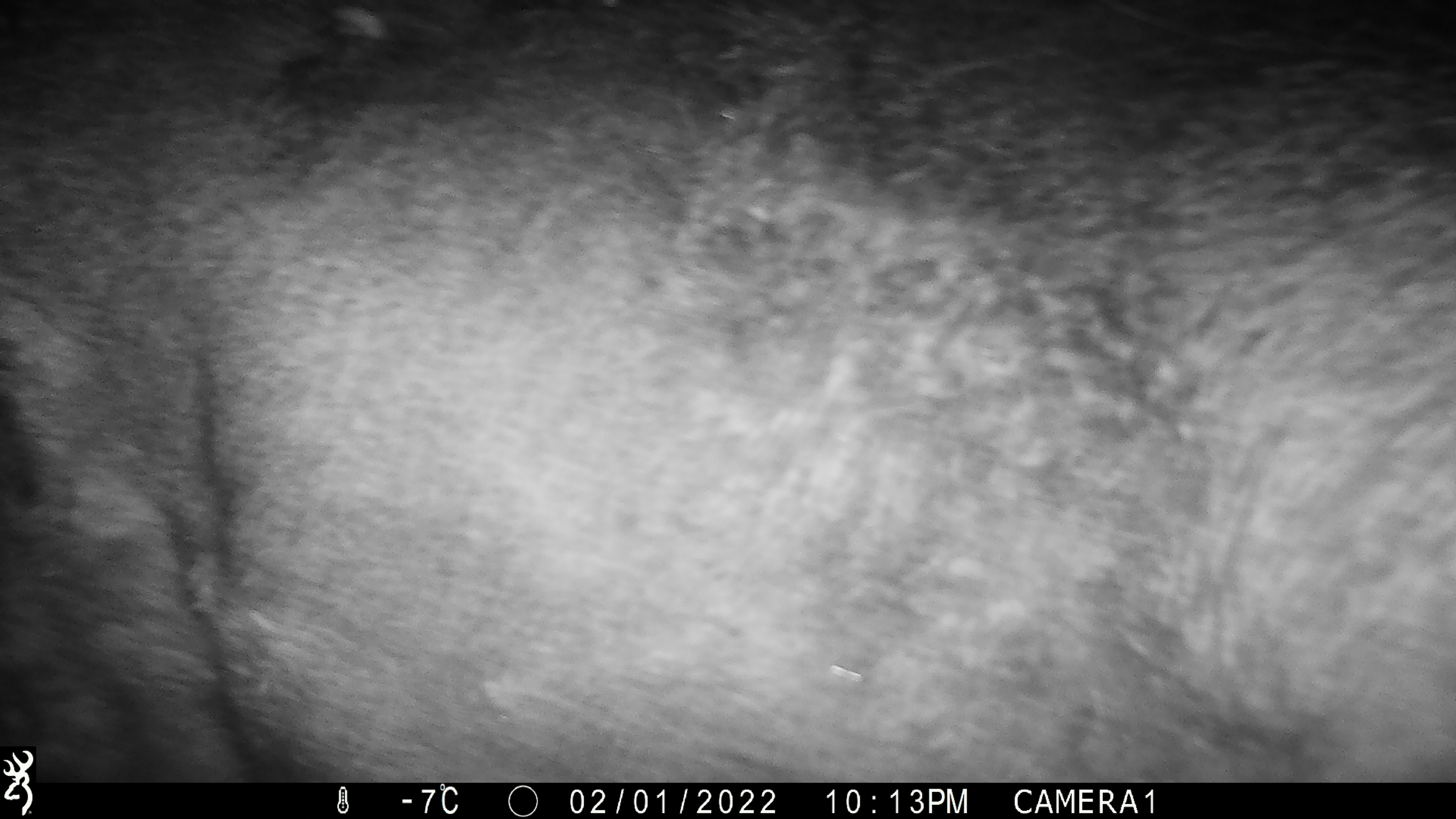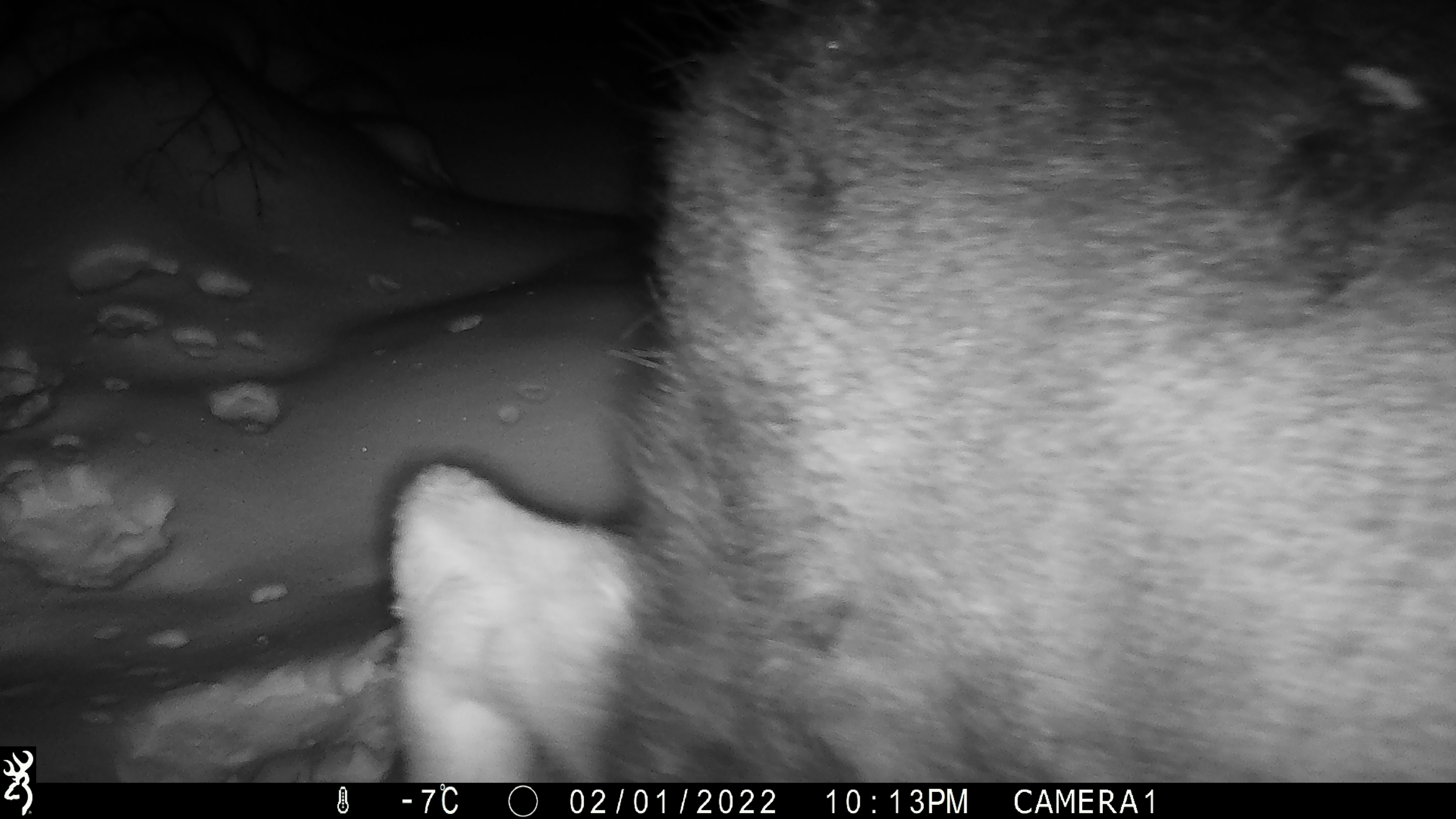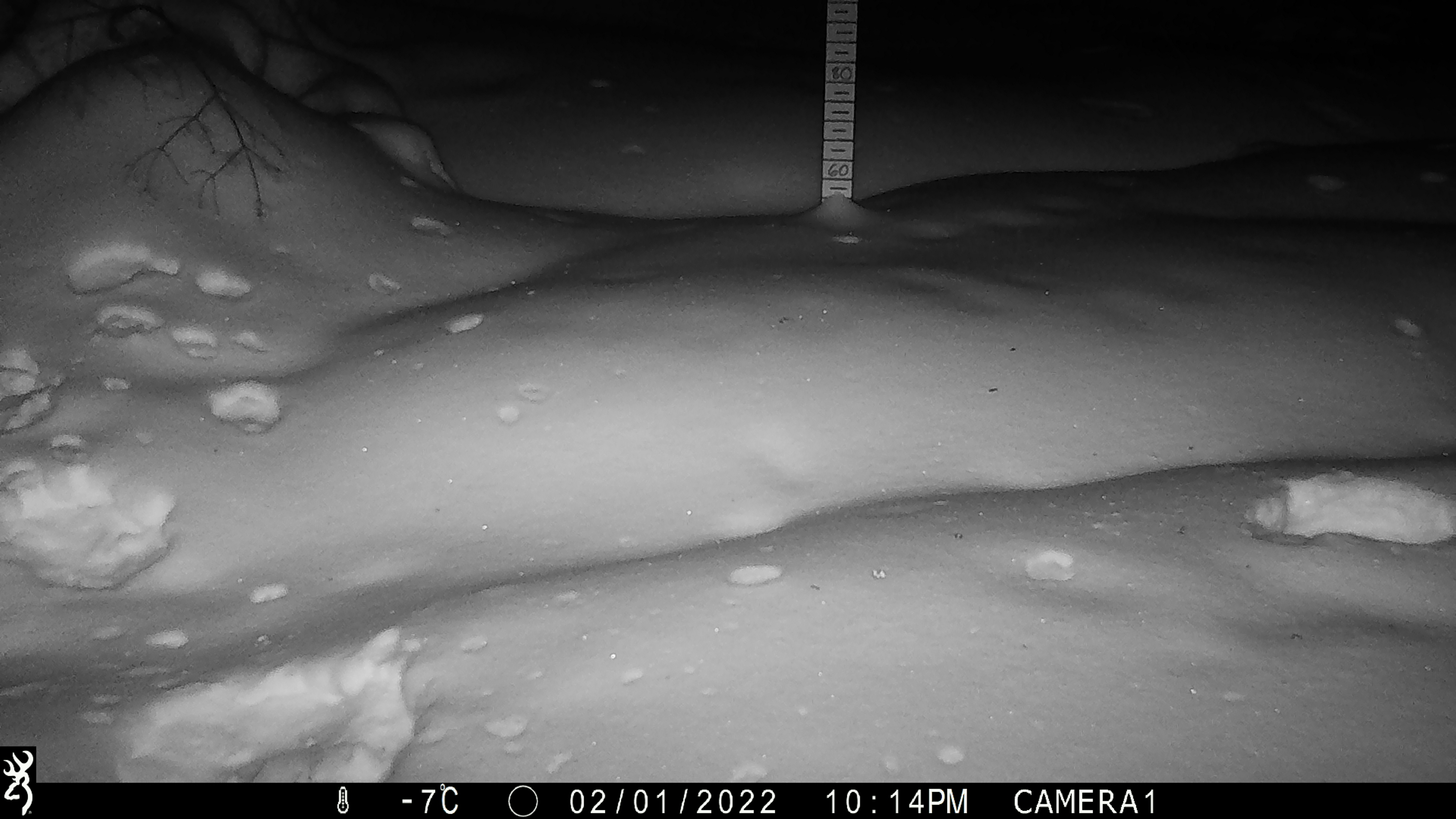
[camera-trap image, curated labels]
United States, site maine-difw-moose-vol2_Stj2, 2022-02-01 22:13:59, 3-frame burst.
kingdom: Animalia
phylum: Chordata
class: Mammalia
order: Artiodactyla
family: Cervidae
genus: Alces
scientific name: Alces alces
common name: moose